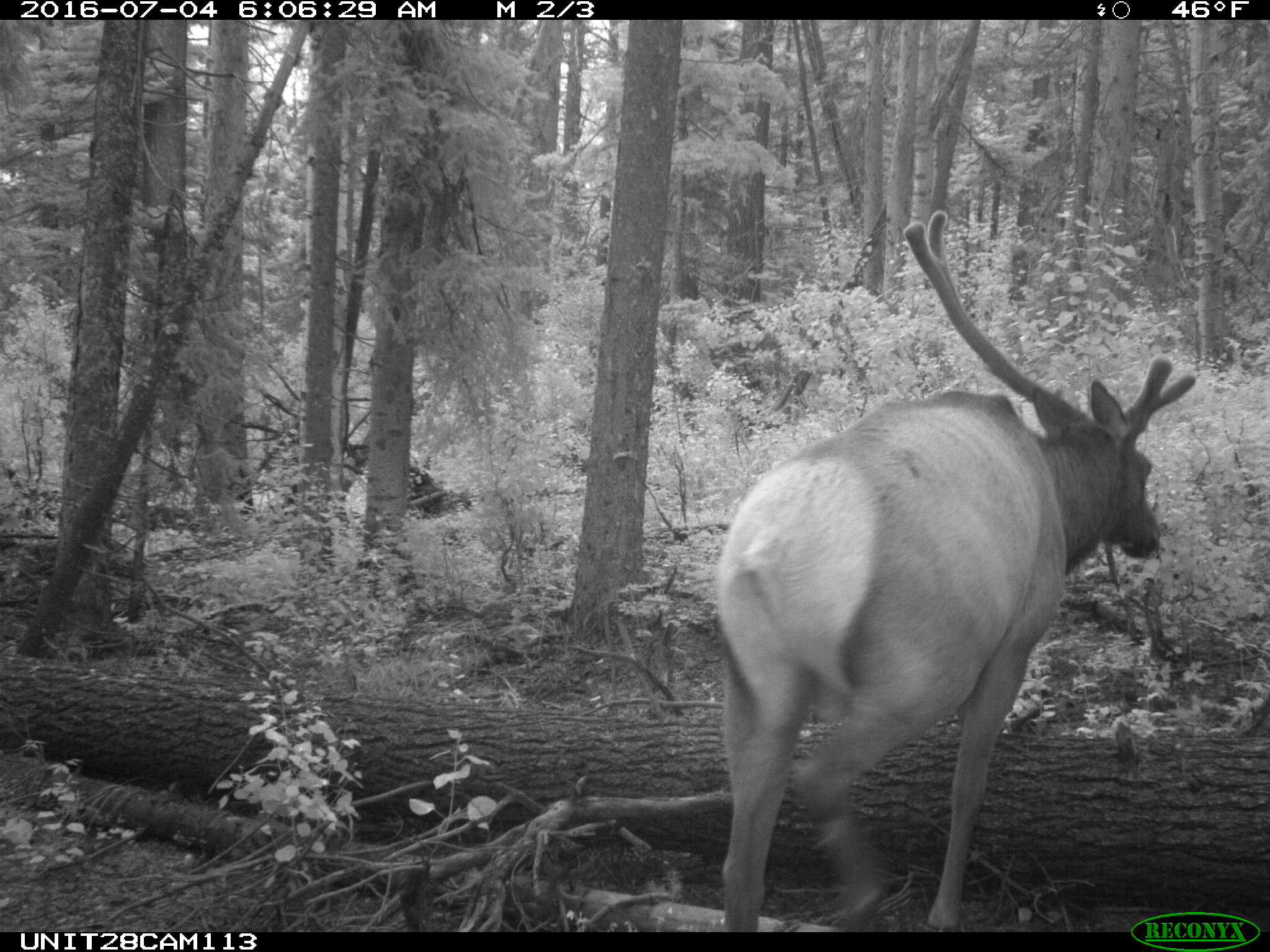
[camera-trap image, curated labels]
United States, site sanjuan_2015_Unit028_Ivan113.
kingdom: Animalia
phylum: Chordata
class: Mammalia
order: Artiodactyla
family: Cervidae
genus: Cervus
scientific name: Cervus elaphus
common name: red deer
Cervus elaphus (red deer).